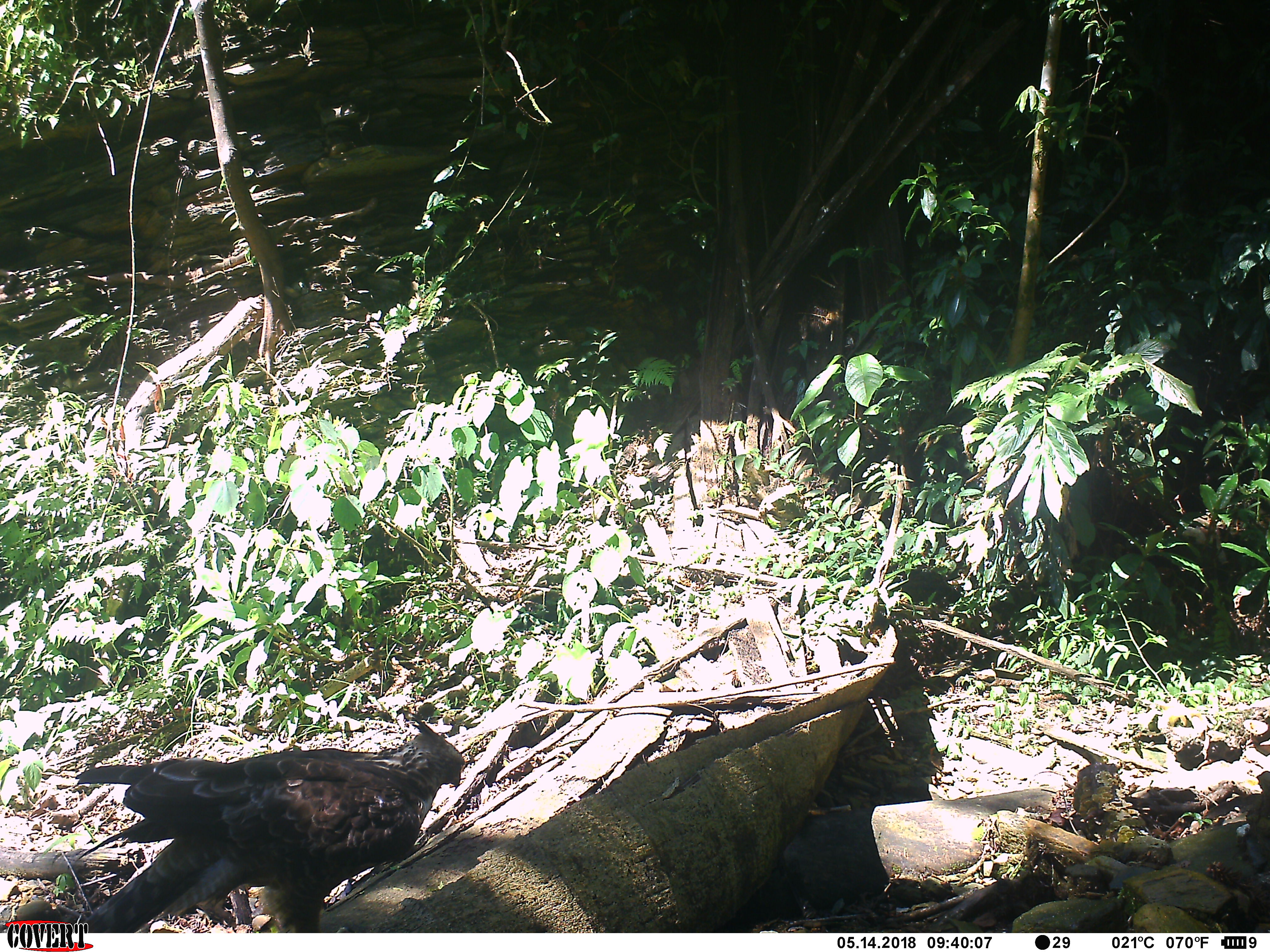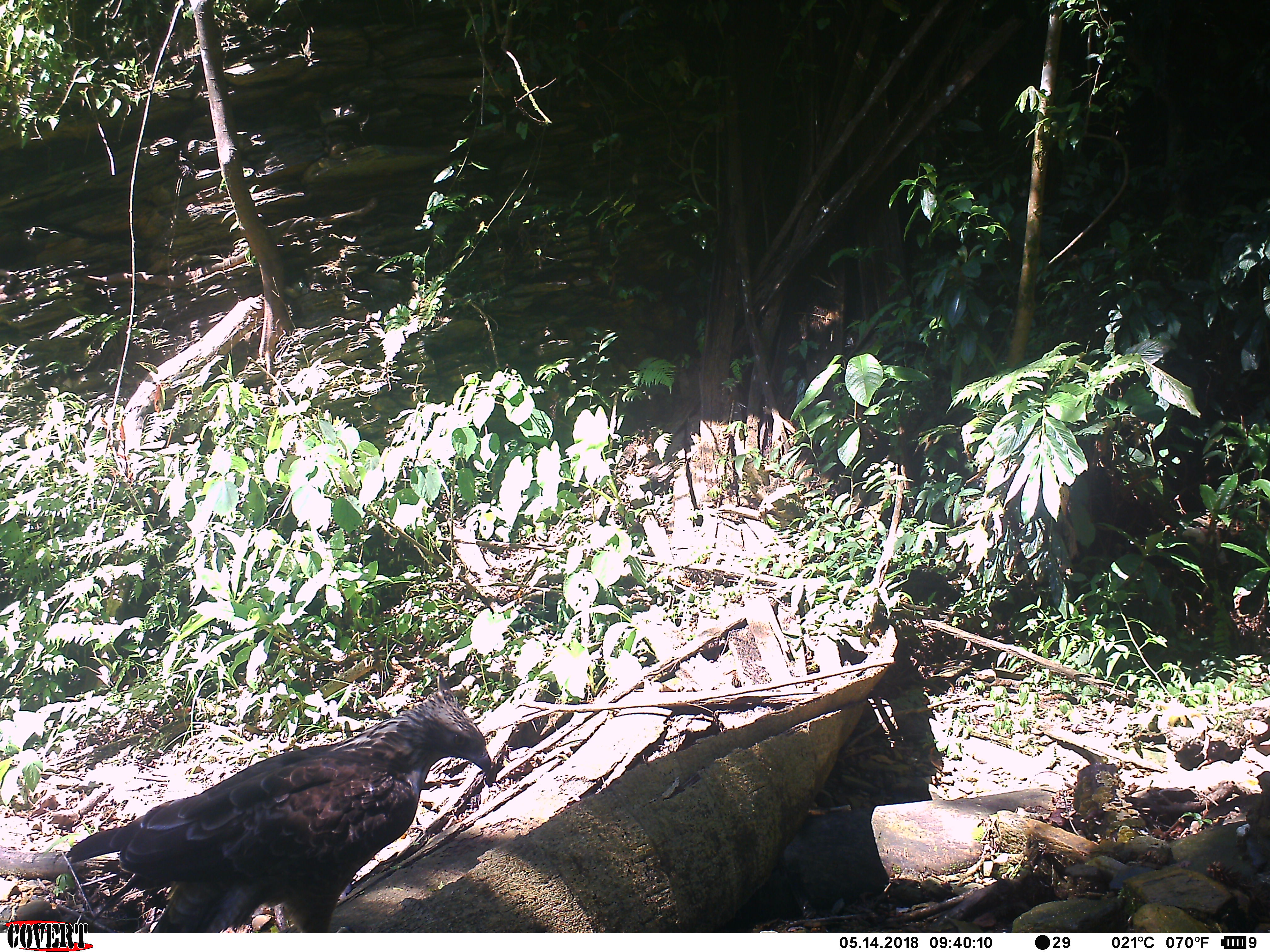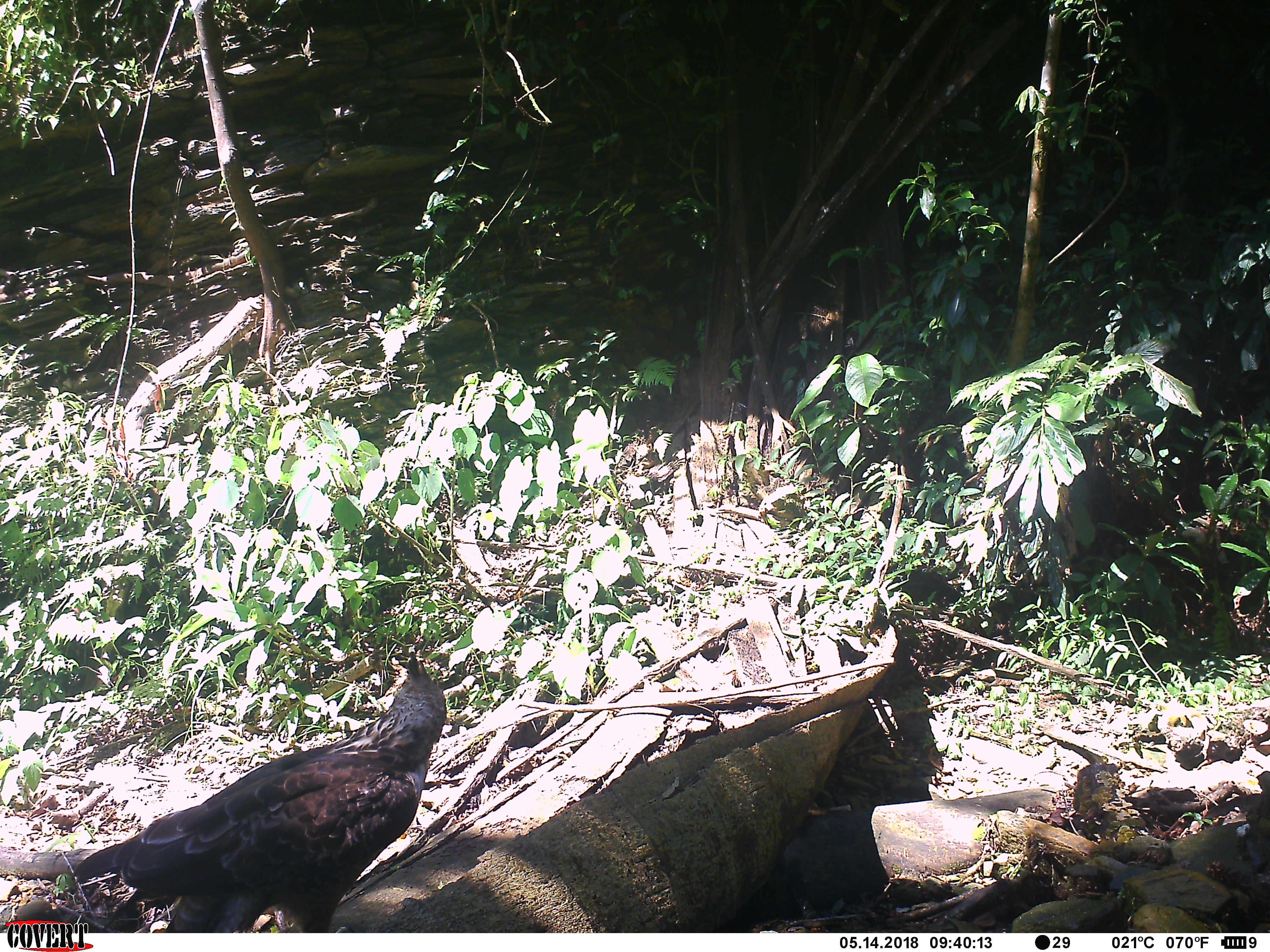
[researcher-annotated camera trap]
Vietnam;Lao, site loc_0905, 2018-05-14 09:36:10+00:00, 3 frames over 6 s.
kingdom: Animalia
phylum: Chordata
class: Aves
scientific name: Aves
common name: bird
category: unidentified bird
Unidentified bird (bird) (Aves). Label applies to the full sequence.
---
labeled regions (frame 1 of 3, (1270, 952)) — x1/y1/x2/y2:
unidentified bird: 71/719/463/933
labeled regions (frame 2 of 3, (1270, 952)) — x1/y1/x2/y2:
unidentified bird: 64/672/492/933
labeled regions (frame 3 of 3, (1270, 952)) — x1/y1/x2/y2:
unidentified bird: 70/651/446/933